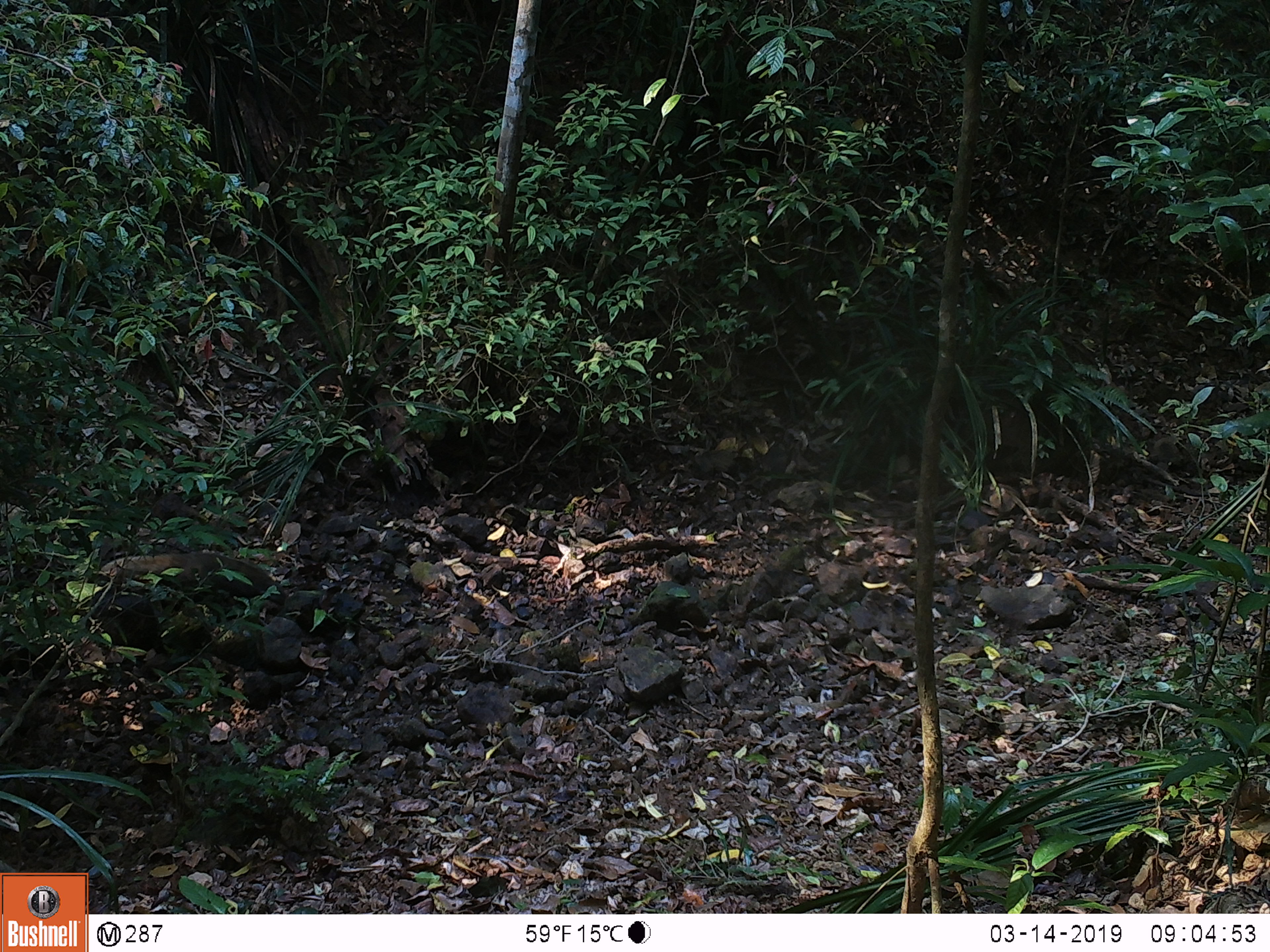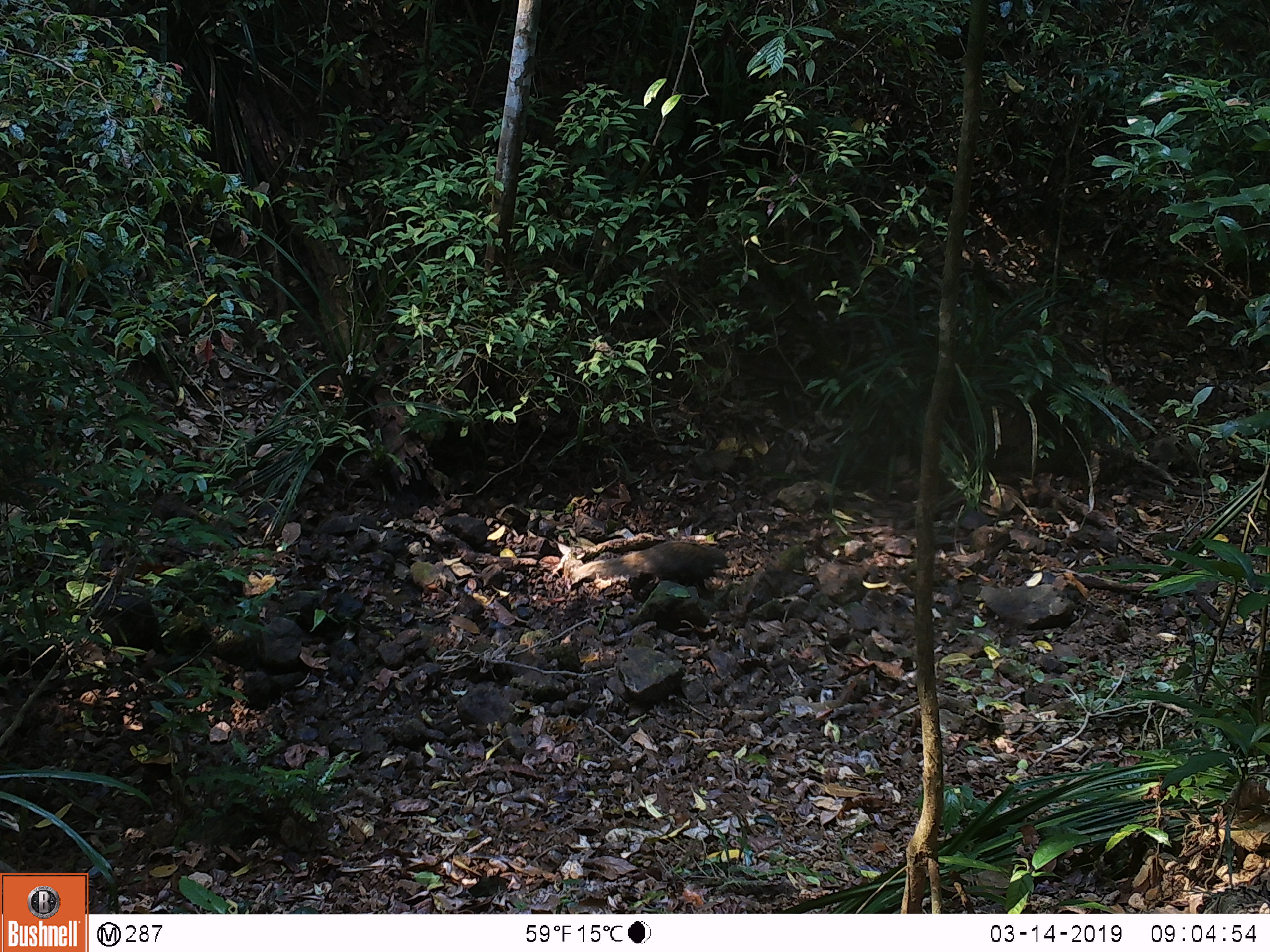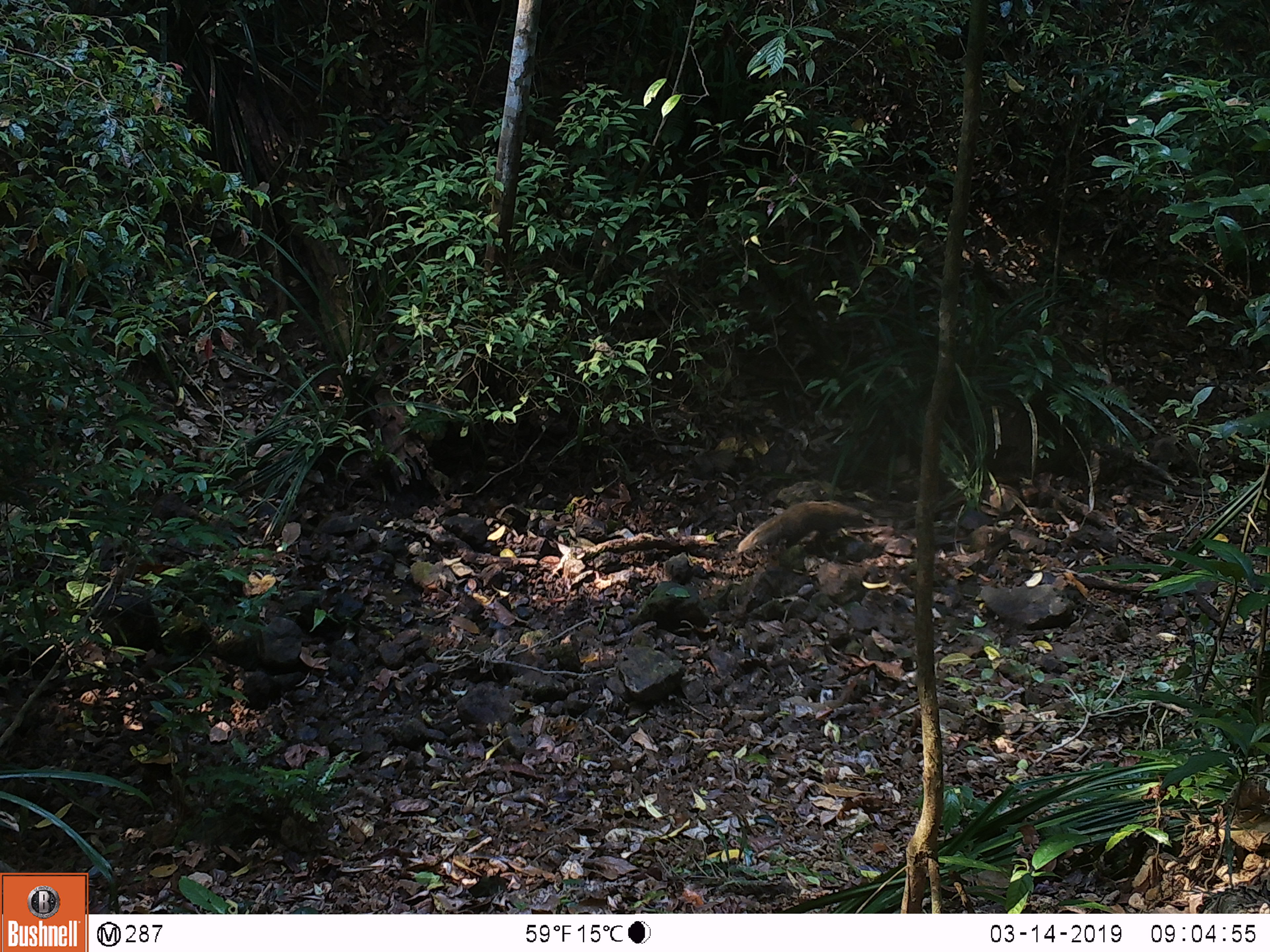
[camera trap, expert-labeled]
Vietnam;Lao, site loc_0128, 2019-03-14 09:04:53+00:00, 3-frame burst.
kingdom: Animalia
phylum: Chordata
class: Mammalia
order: Carnivora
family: Herpestidae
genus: Urva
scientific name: Urva urva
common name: crab-eating mongoose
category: crab eating mongoose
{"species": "crab eating mongoose (crab-eating mongoose) (Urva urva)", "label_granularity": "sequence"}